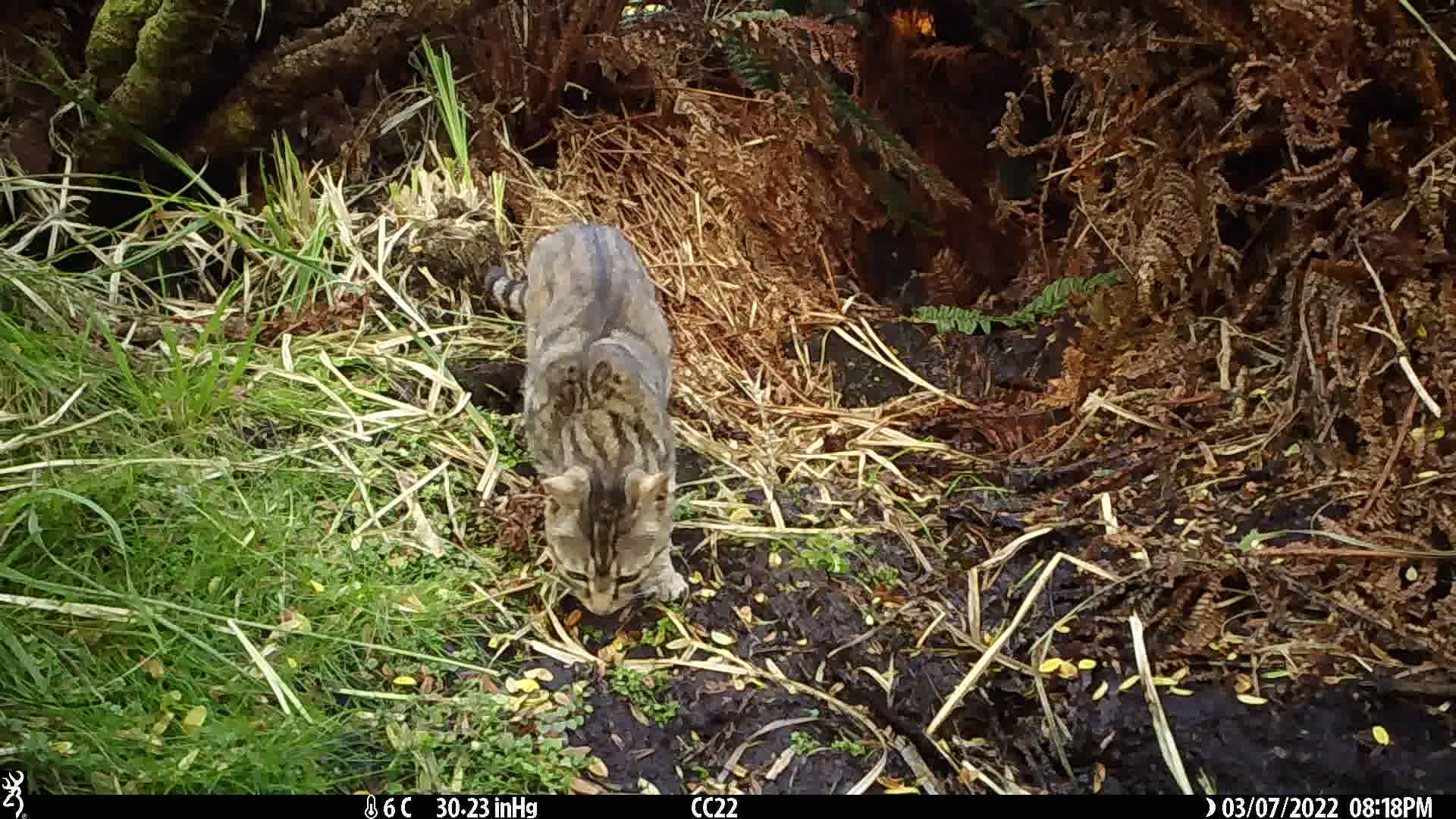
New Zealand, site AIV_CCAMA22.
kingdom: Animalia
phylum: Chordata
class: Mammalia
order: Carnivora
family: Felidae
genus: Felis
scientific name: Felis catus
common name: domestic cat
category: cat